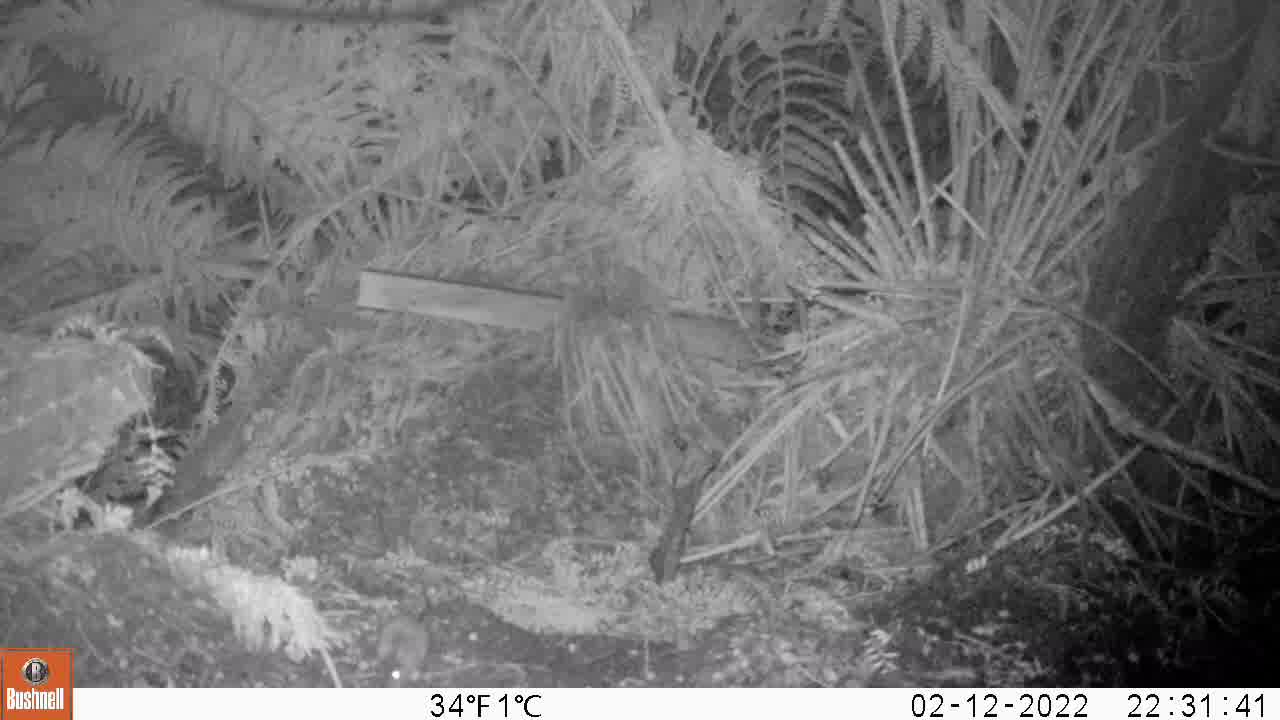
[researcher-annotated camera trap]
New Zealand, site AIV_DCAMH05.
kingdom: Animalia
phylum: Chordata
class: Mammalia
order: Rodentia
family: Muridae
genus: Mus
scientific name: Mus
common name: mouse